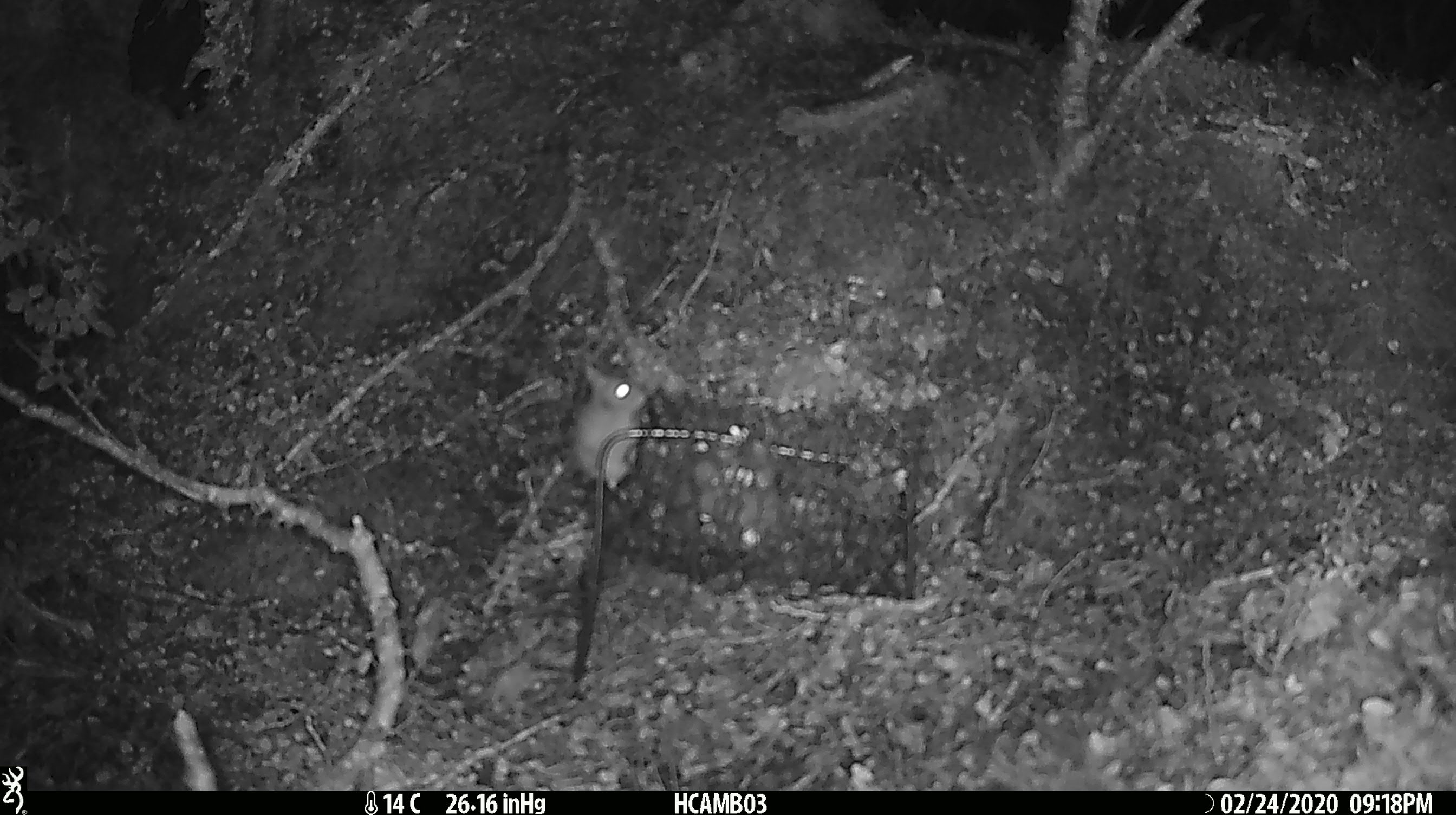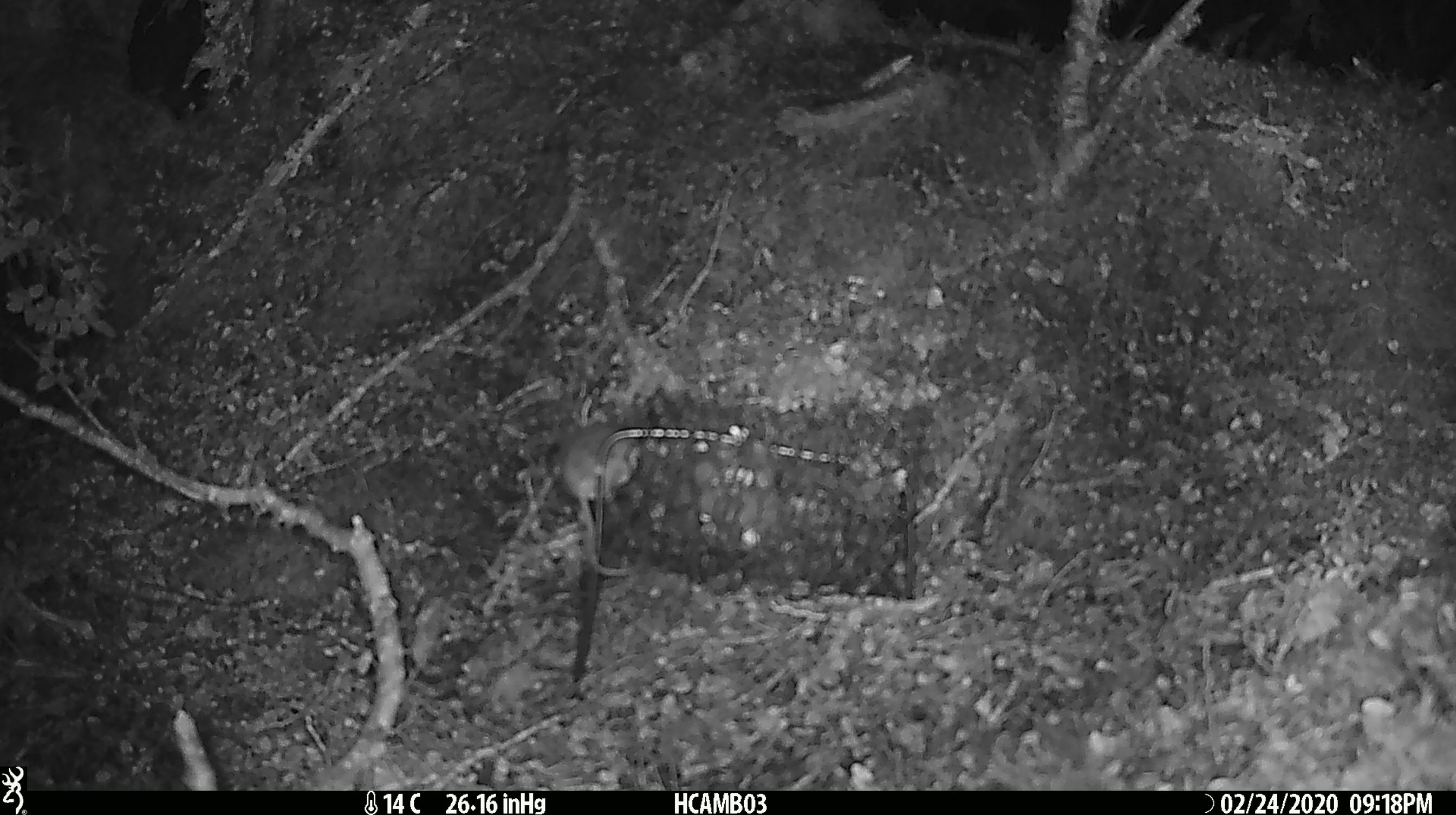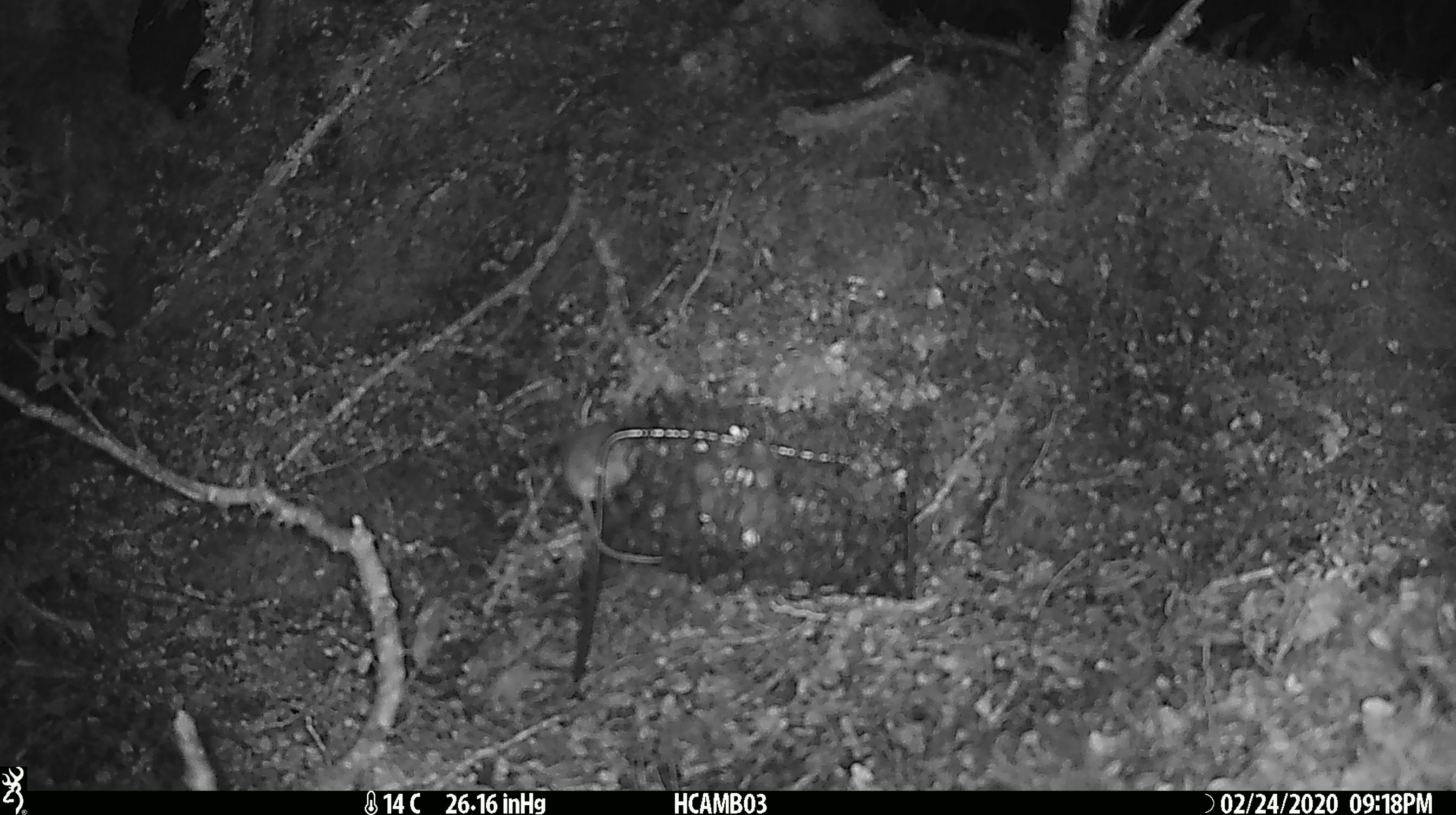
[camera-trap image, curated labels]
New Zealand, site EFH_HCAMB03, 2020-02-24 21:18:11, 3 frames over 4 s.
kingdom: Animalia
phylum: Chordata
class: Mammalia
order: Rodentia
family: Muridae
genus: Mus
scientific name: Mus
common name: mouse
Mouse (Mus).